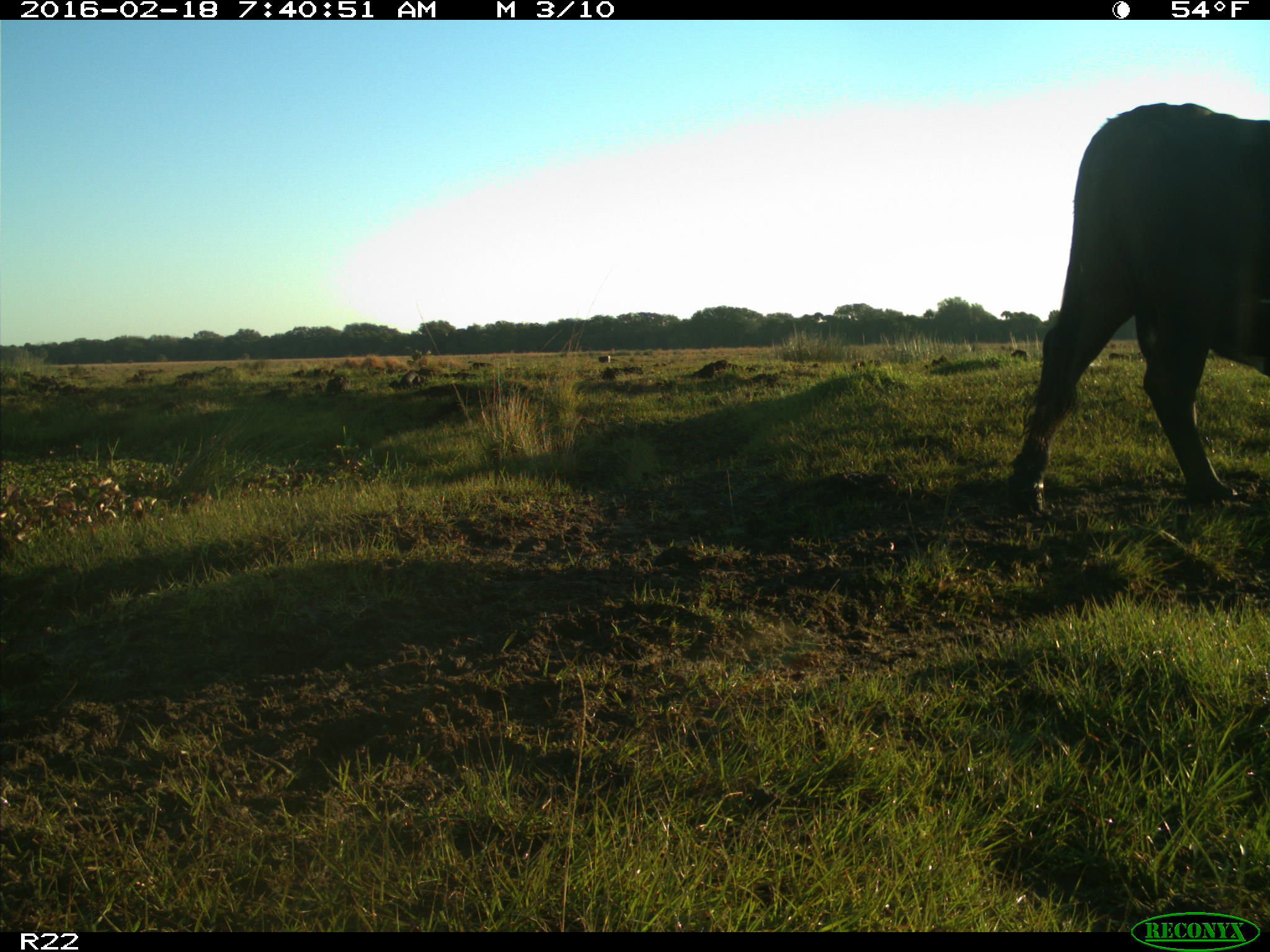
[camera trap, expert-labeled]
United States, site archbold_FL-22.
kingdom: Animalia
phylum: Chordata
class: Mammalia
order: Artiodactyla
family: Bovidae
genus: Bos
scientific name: Bos taurus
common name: domestic cow